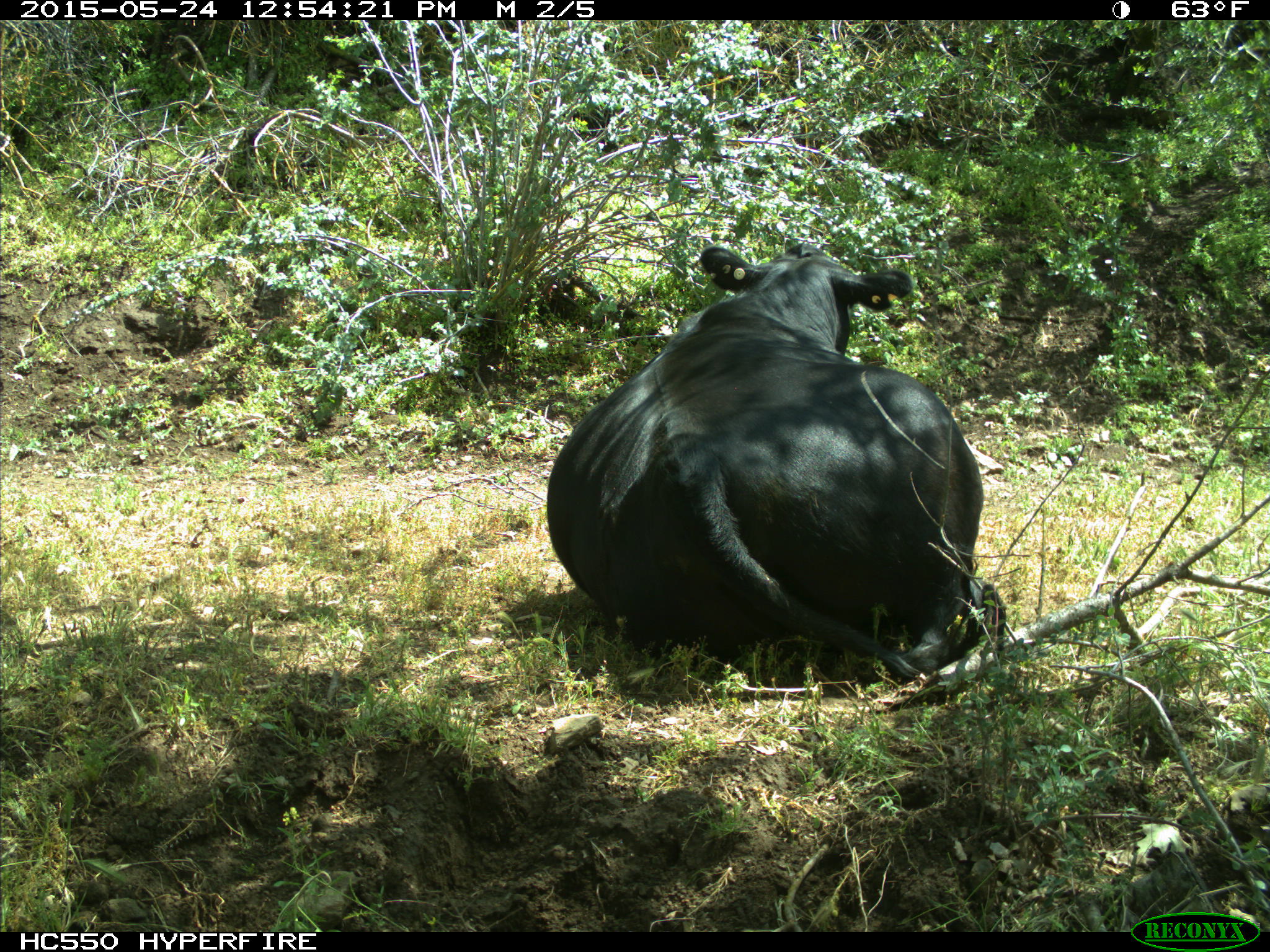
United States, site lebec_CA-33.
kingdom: Animalia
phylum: Chordata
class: Mammalia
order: Artiodactyla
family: Bovidae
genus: Bos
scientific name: Bos taurus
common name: domestic cow